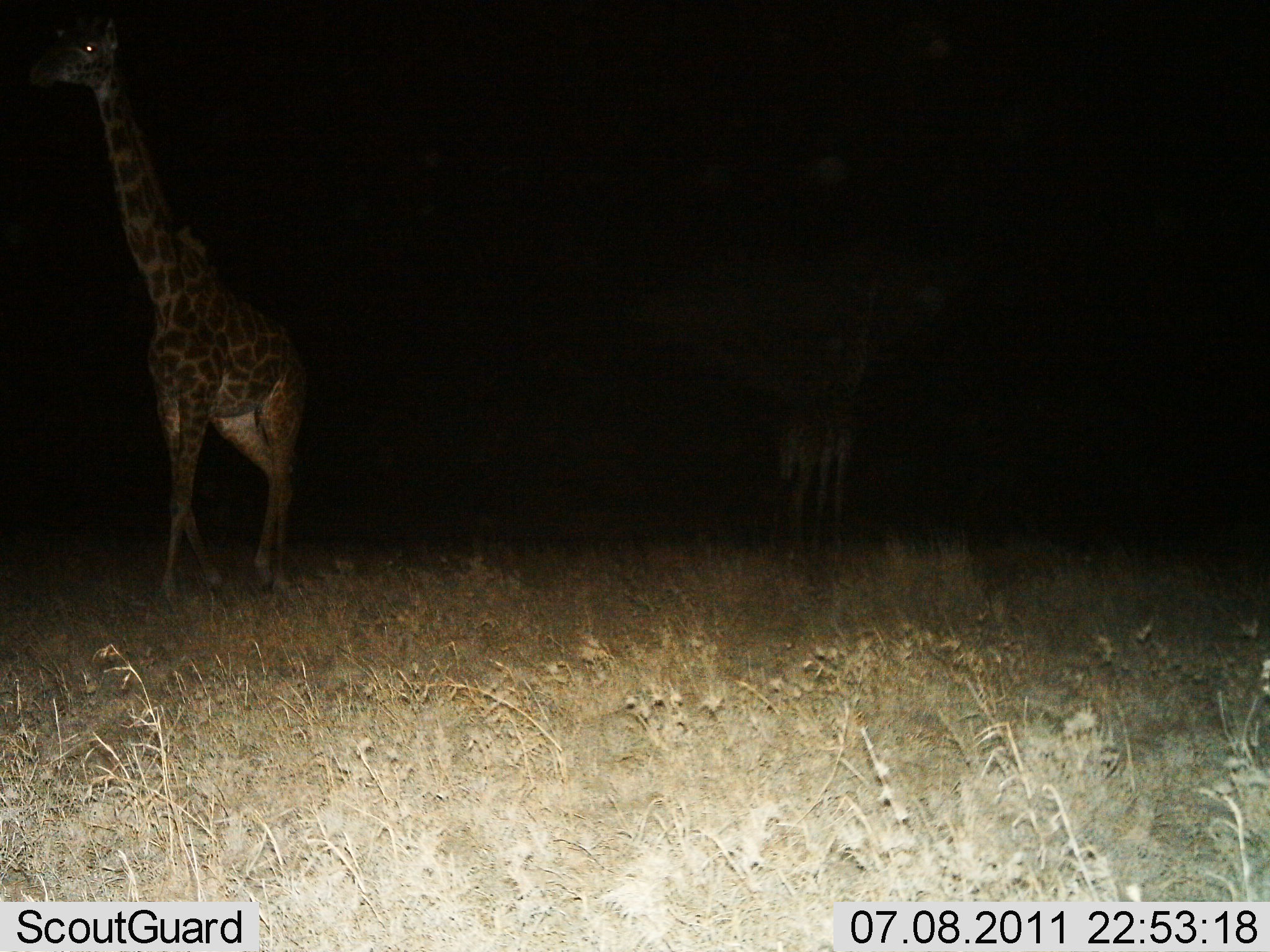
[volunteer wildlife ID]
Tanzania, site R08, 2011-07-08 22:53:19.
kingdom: Animalia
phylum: Chordata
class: Mammalia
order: Artiodactyla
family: Giraffidae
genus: Giraffa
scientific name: Giraffa camelopardalis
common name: giraffe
Giraffe (Giraffa camelopardalis), count 2. Behavior (volunteer vote fractions): standing 73%, resting 0%, moving 36%, interacting 0%. Young present (vote fraction): 9%. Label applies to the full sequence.